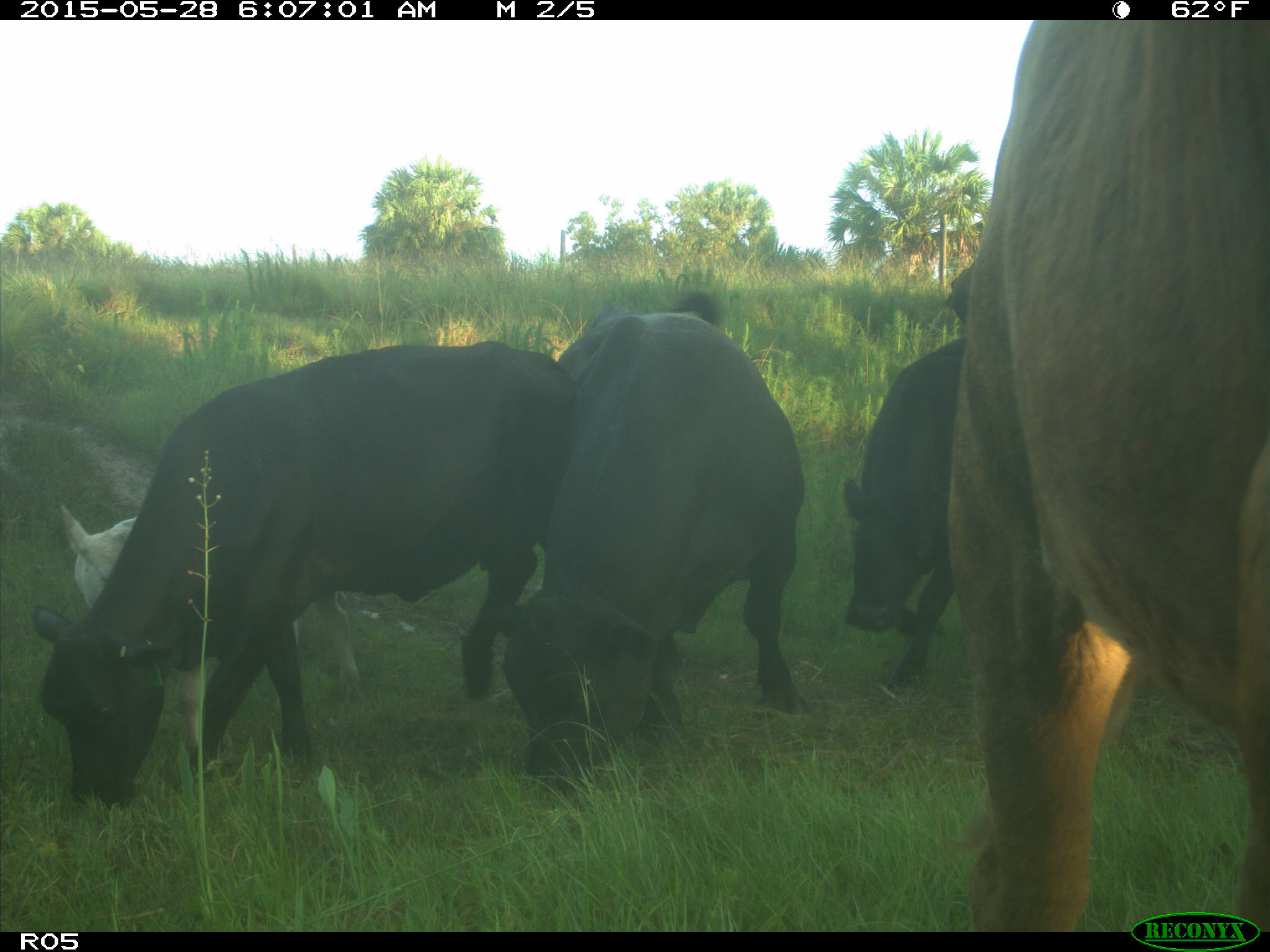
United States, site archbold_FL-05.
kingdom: Animalia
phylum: Chordata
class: Mammalia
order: Artiodactyla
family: Bovidae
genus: Bos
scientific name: Bos taurus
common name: domestic cow